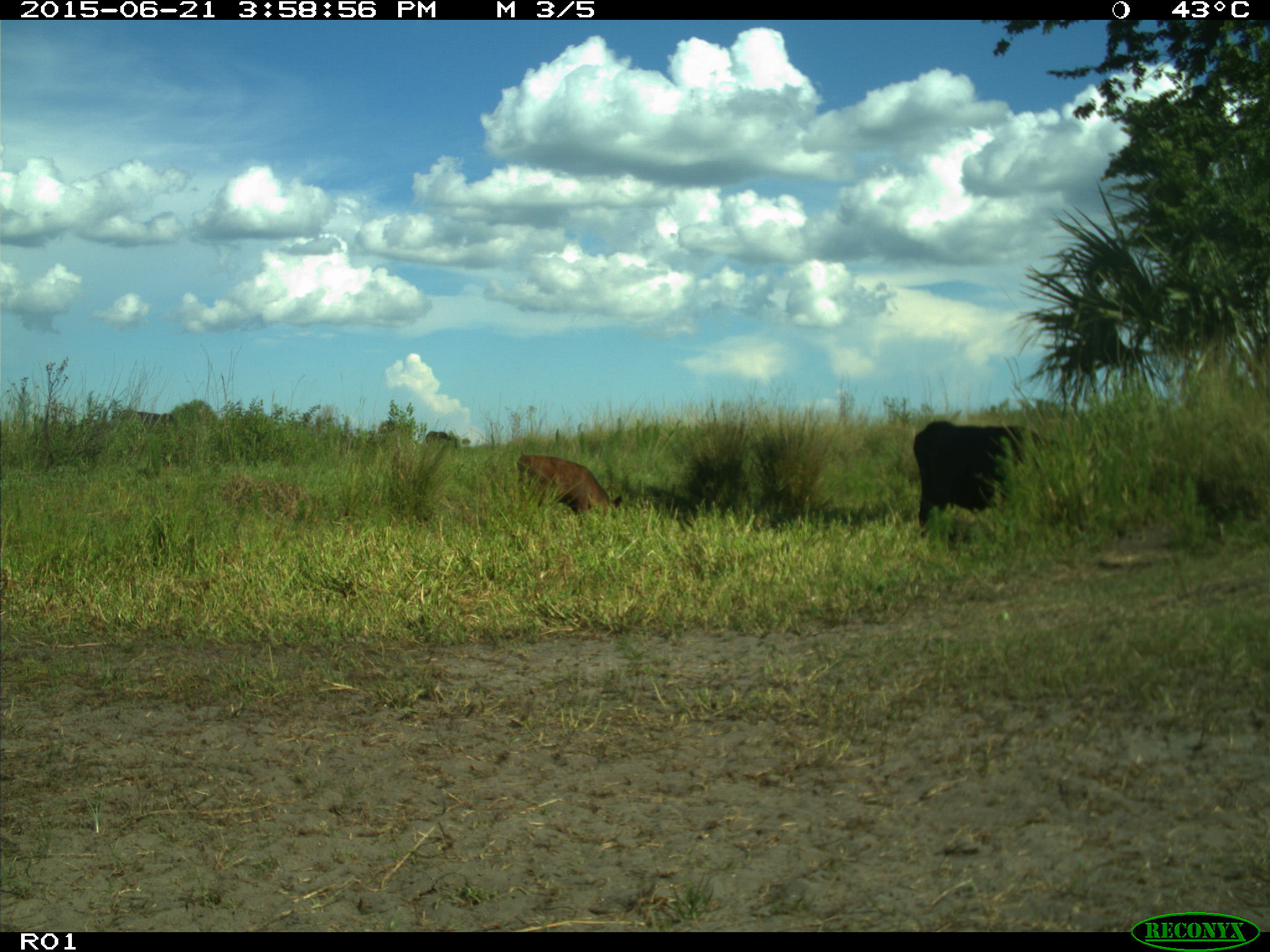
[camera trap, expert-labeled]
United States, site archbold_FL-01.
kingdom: Animalia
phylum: Chordata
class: Mammalia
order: Artiodactyla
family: Bovidae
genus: Bos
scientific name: Bos taurus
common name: domestic cow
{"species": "Bos taurus (domestic cow)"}